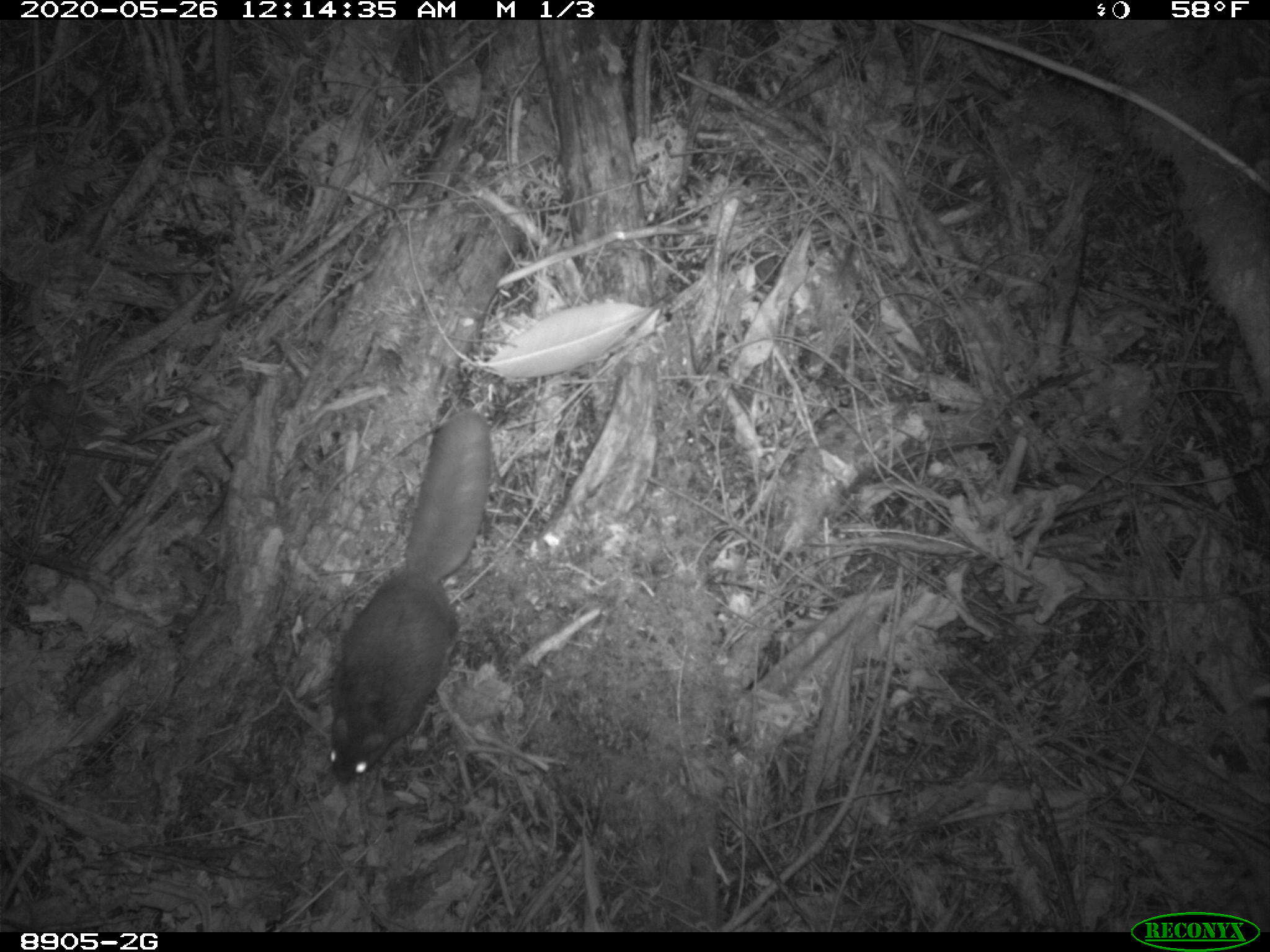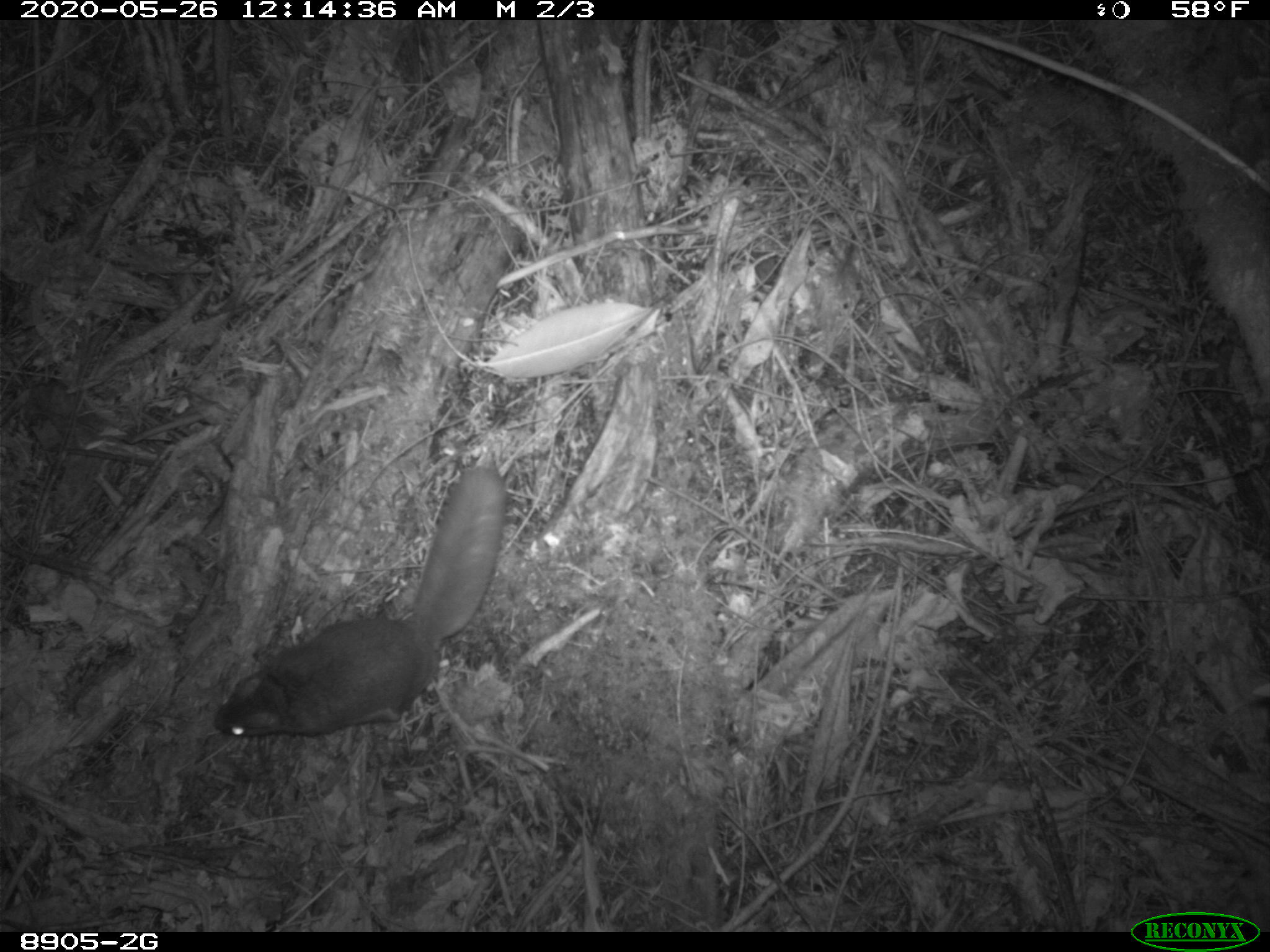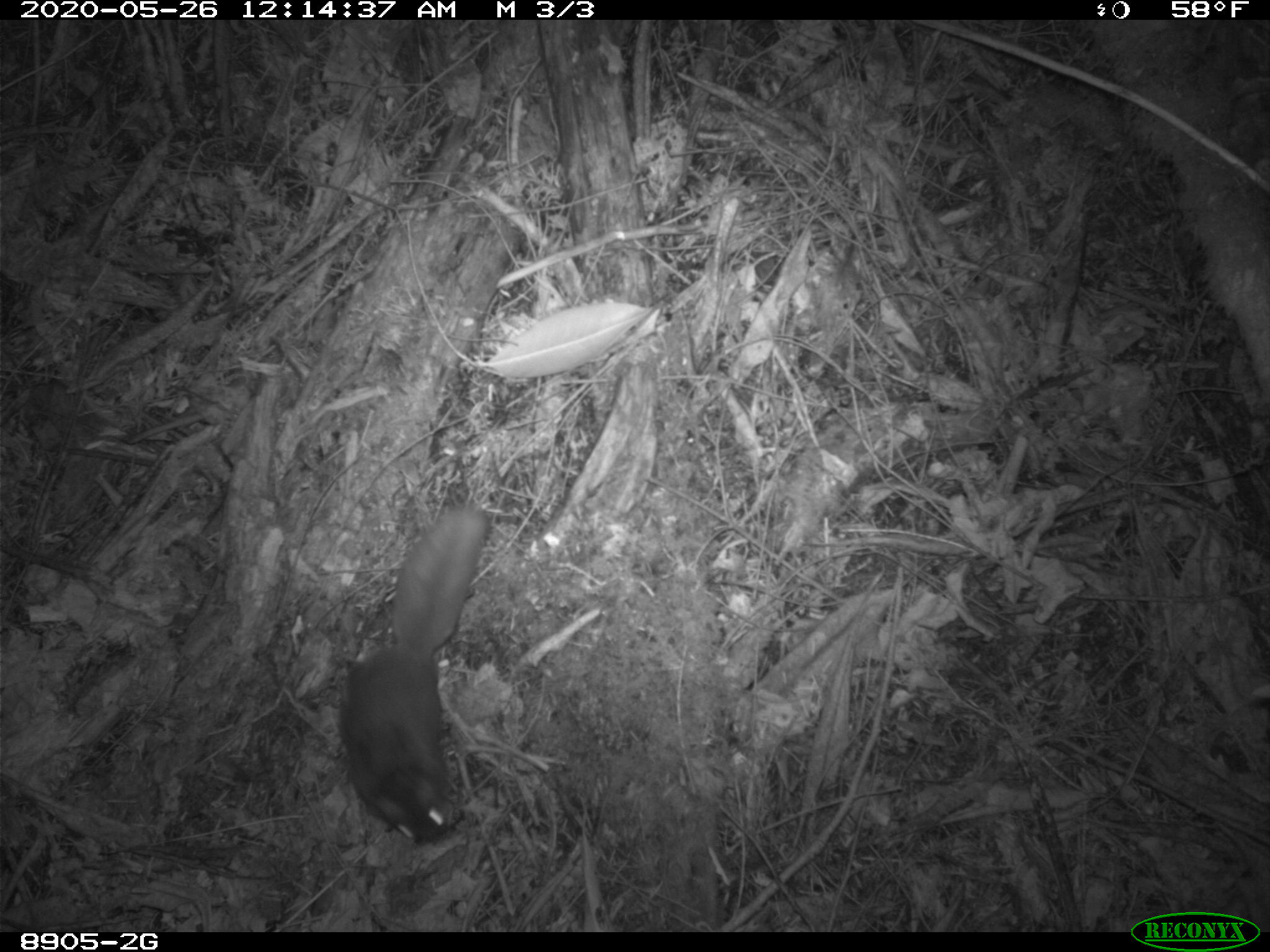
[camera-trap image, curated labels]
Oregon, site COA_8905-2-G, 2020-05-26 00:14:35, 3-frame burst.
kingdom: Animalia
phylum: Chordata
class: Mammalia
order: Rodentia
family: Sciuridae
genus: Glaucomys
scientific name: Glaucomys oregonensis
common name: humboldt's flying squirrel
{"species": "humboldt's flying squirrel (Glaucomys oregonensis)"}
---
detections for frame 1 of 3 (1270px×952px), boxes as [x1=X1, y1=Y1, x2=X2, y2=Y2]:
humboldt's flying squirrel: [x1=313, y1=399, x2=509, y2=793]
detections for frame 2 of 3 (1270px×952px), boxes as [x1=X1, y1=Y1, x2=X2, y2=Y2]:
humboldt's flying squirrel: [x1=204, y1=456, x2=514, y2=753]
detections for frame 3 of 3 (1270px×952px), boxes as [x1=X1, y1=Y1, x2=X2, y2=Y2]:
humboldt's flying squirrel: [x1=327, y1=497, x2=504, y2=858]